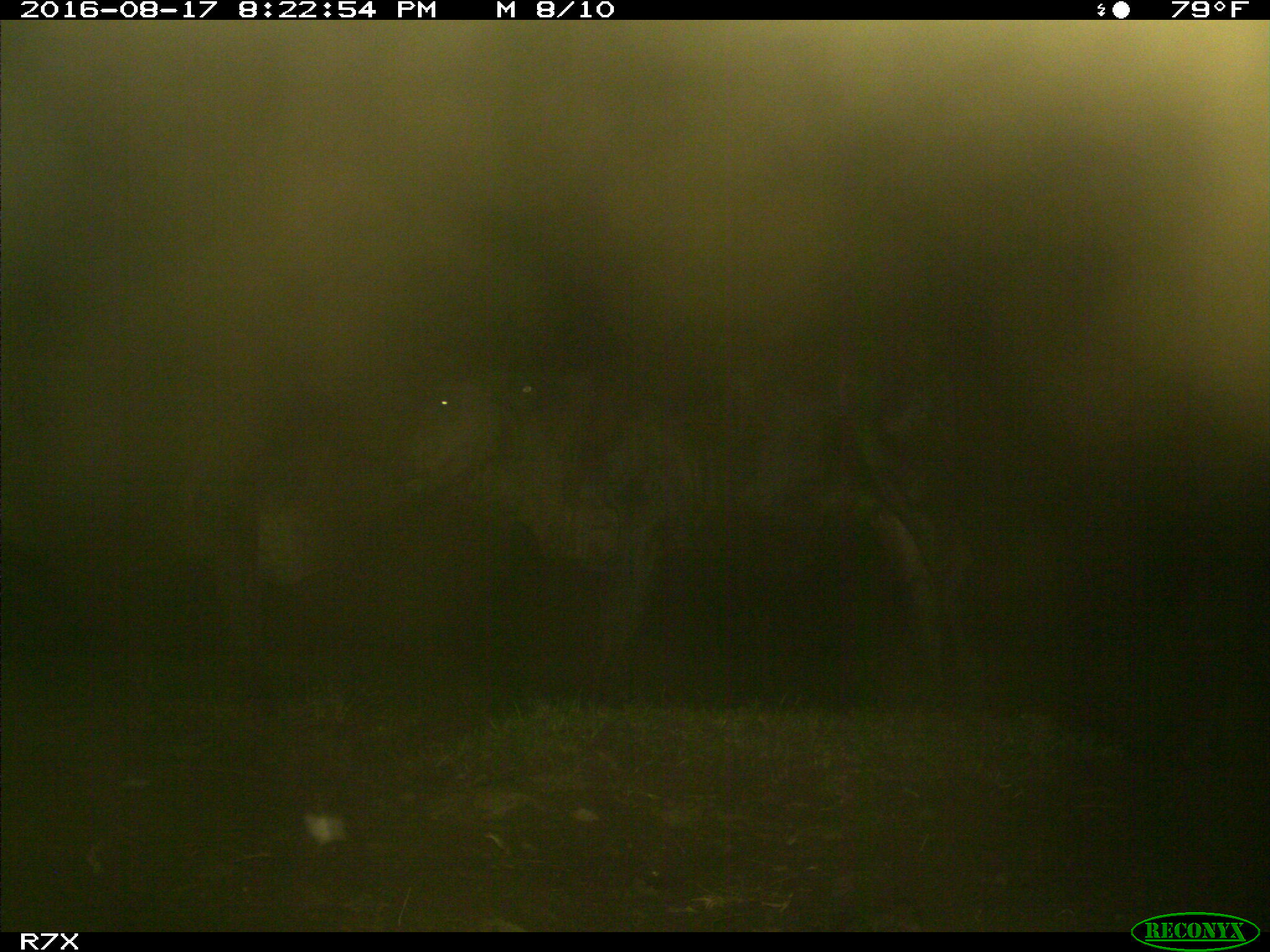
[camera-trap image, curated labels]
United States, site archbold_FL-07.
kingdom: Animalia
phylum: Chordata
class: Mammalia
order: Artiodactyla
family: Bovidae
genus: Bos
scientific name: Bos taurus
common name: domestic cow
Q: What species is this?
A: Bos taurus (domestic cow).